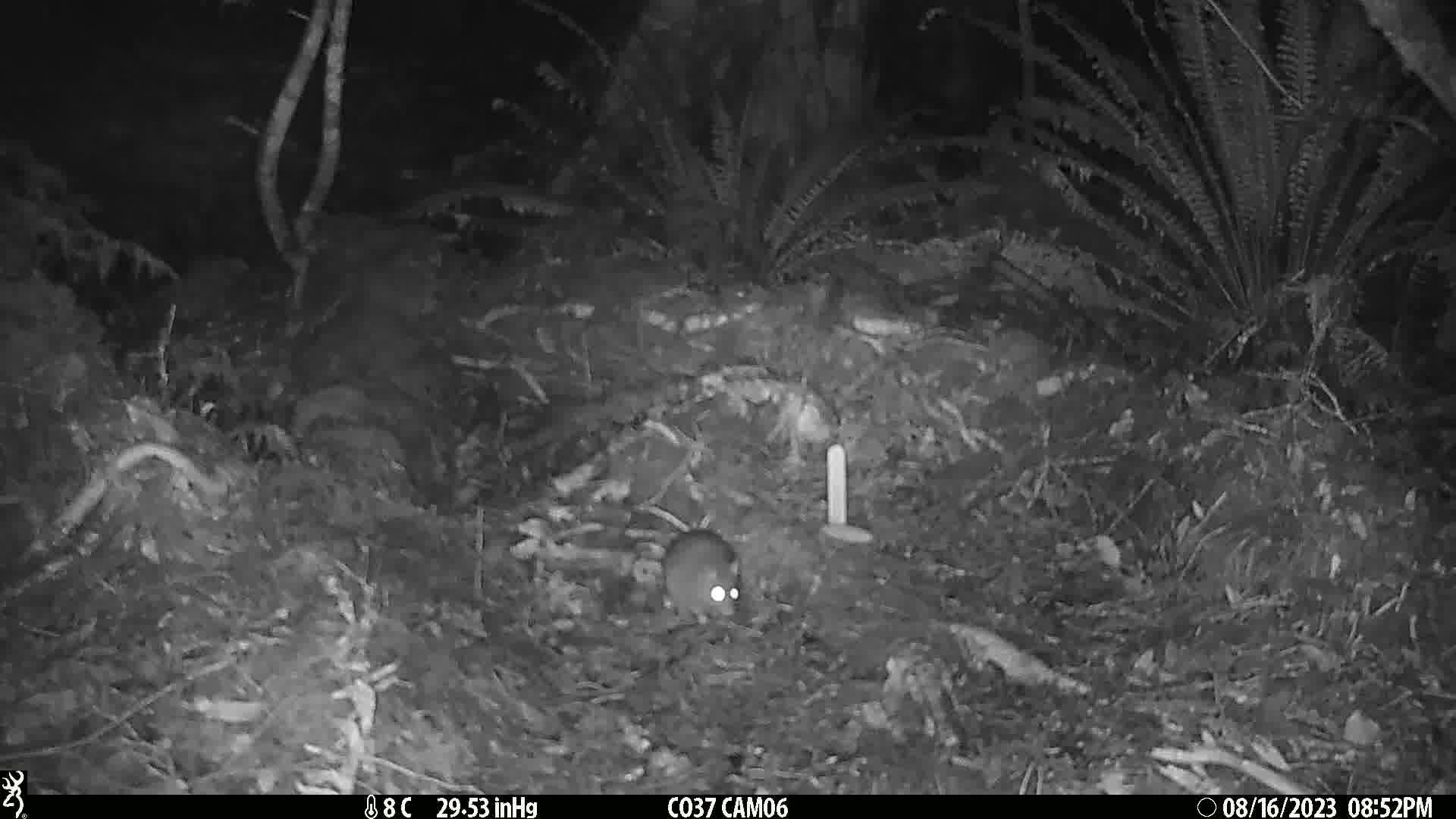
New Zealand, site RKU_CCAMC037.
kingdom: Animalia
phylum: Chordata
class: Mammalia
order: Rodentia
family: Muridae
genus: Rattus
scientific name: Rattus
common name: rat